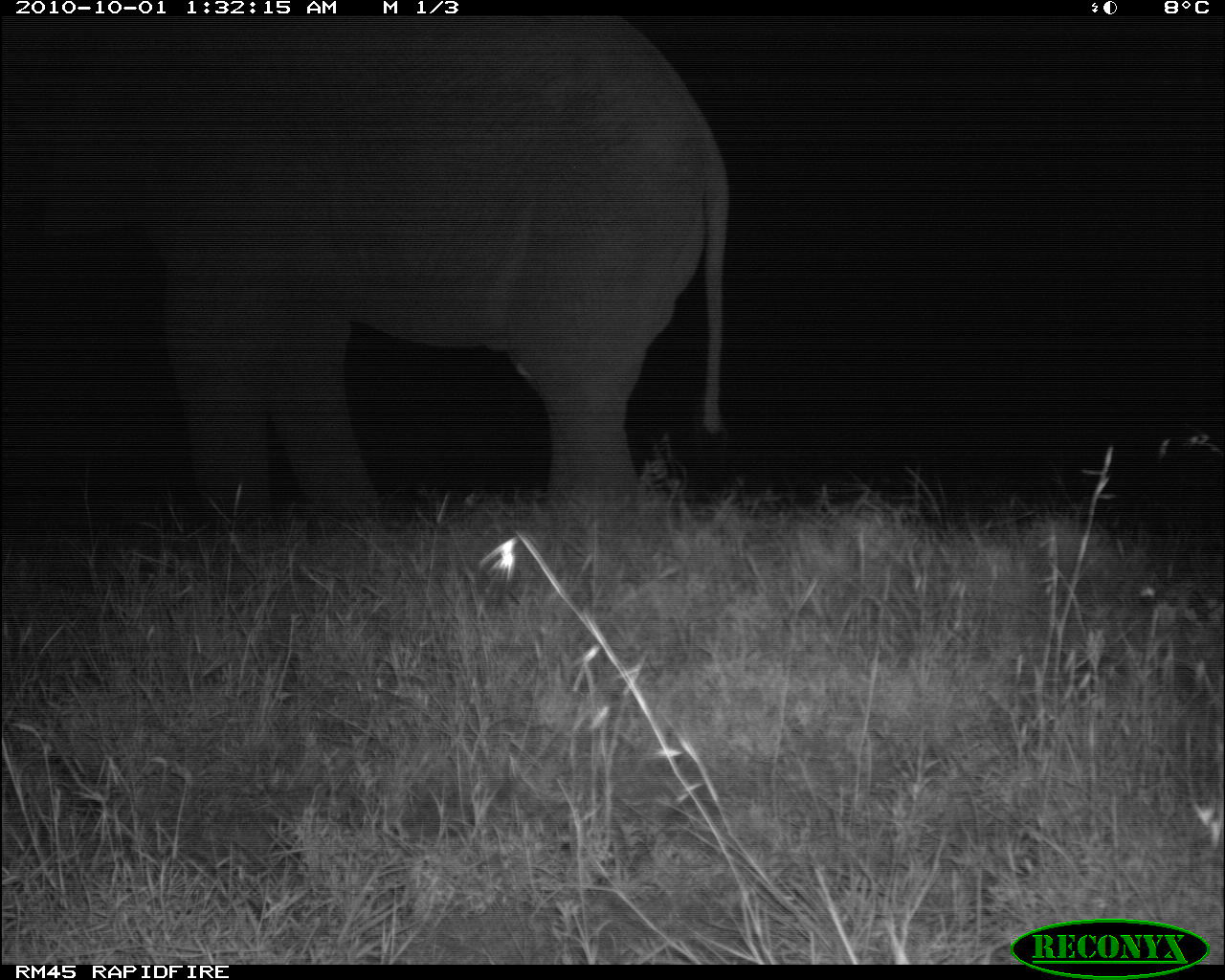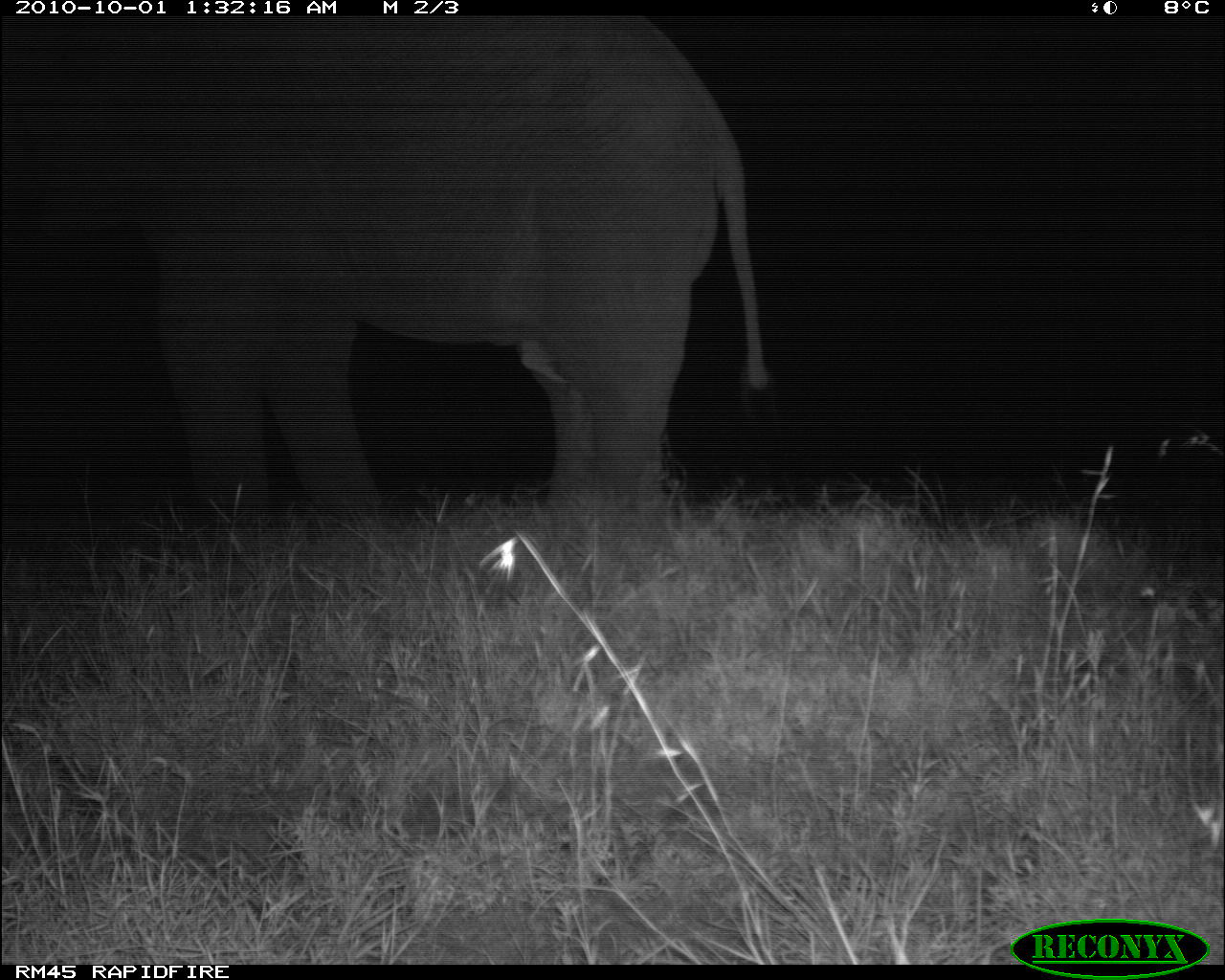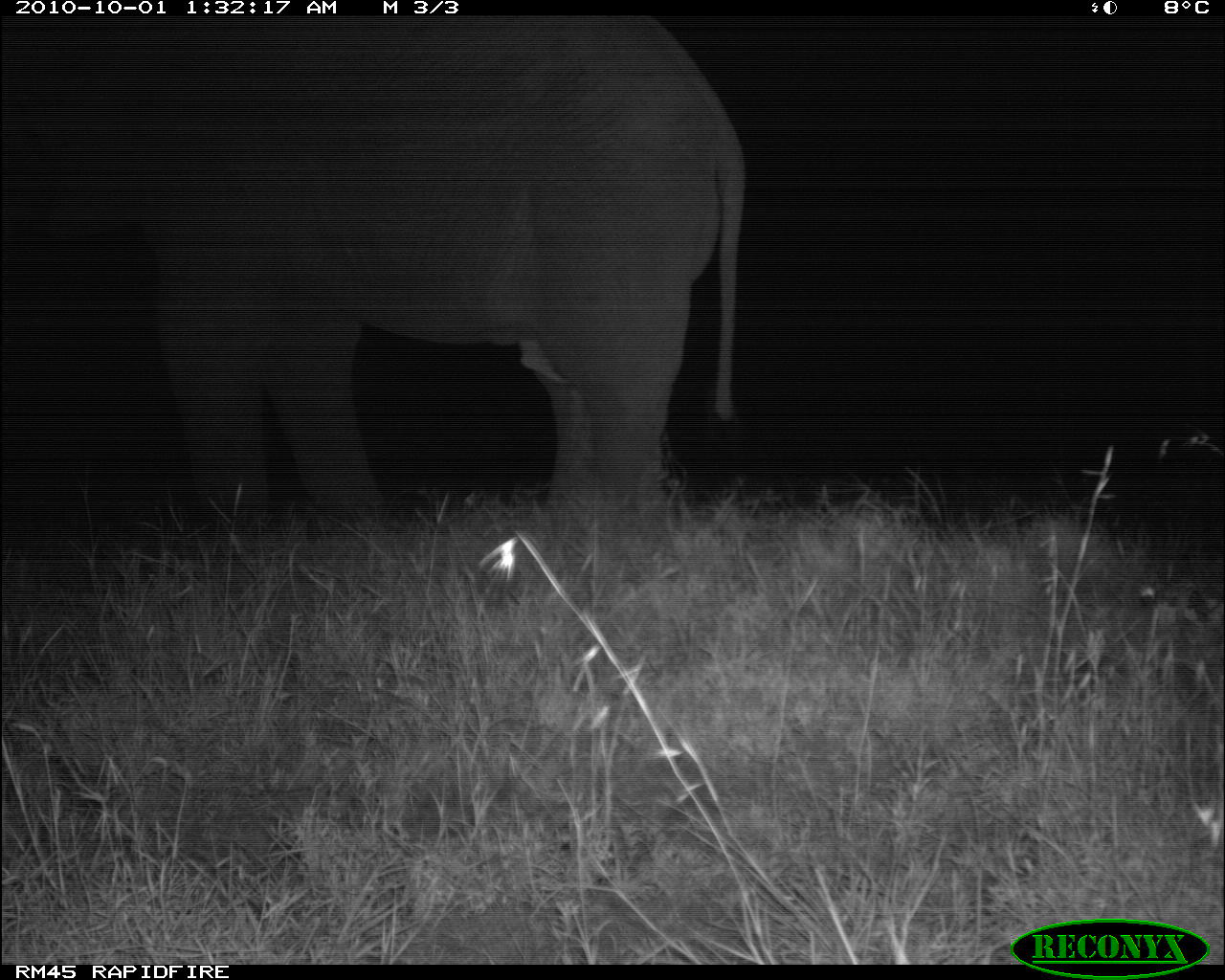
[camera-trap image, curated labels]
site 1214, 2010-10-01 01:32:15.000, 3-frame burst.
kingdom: Animalia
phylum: Chordata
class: Mammalia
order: Proboscidea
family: Elephantidae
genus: Loxodonta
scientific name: Loxodonta africana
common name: african bush elephant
Loxodonta africana (african bush elephant), count 1.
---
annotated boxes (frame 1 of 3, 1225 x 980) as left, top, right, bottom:
loxodonta africana: 0, 16, 728, 530